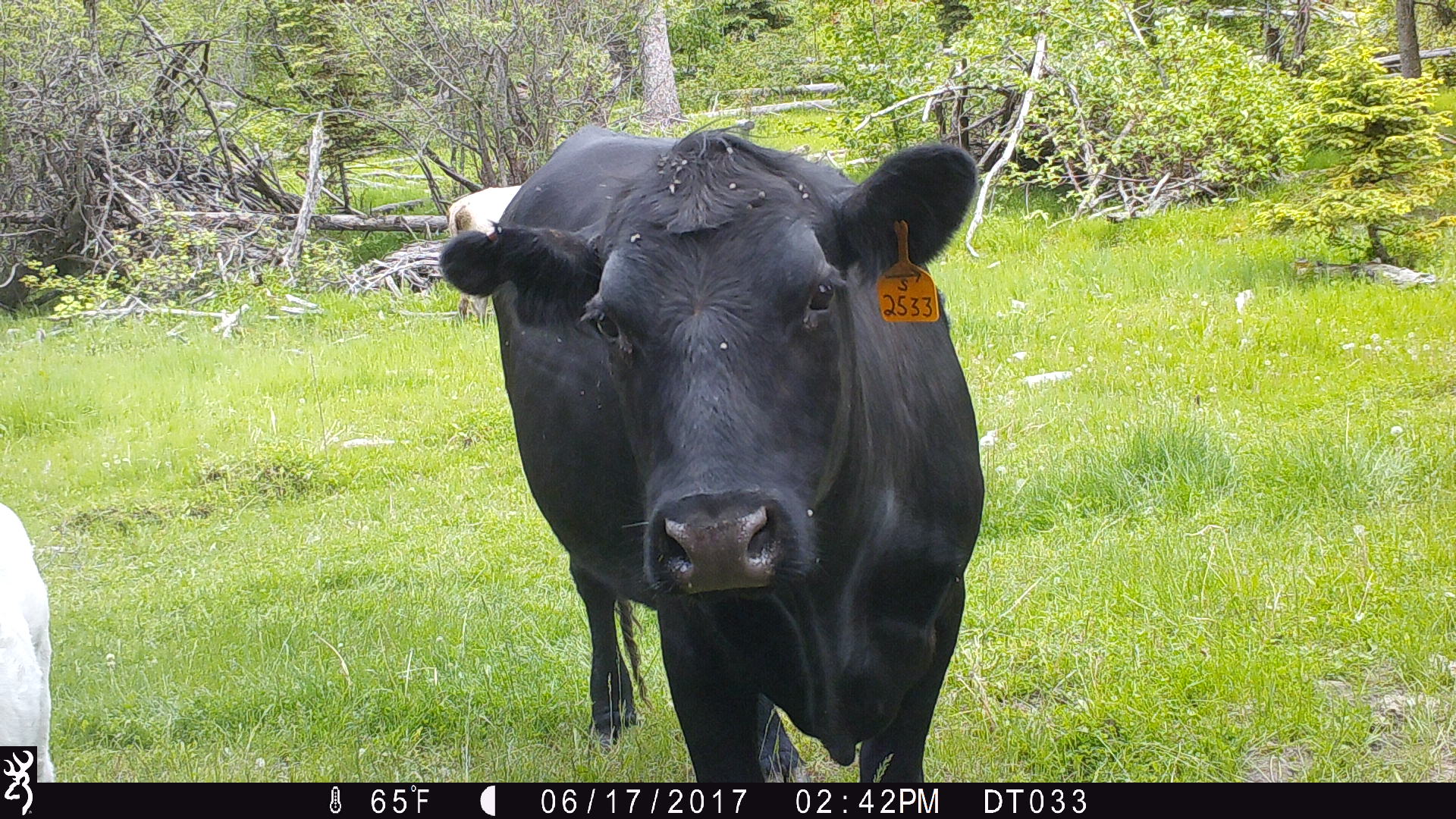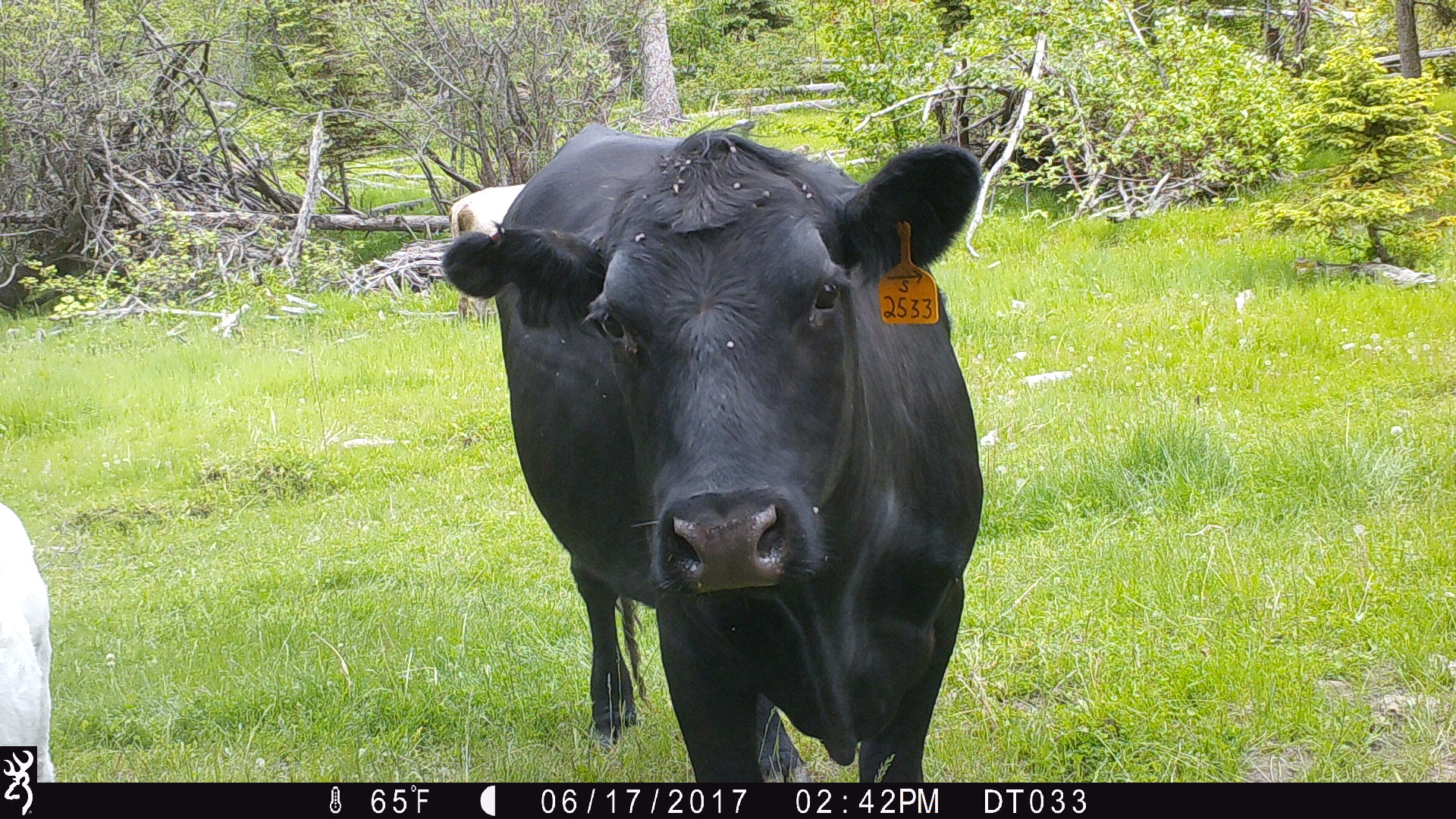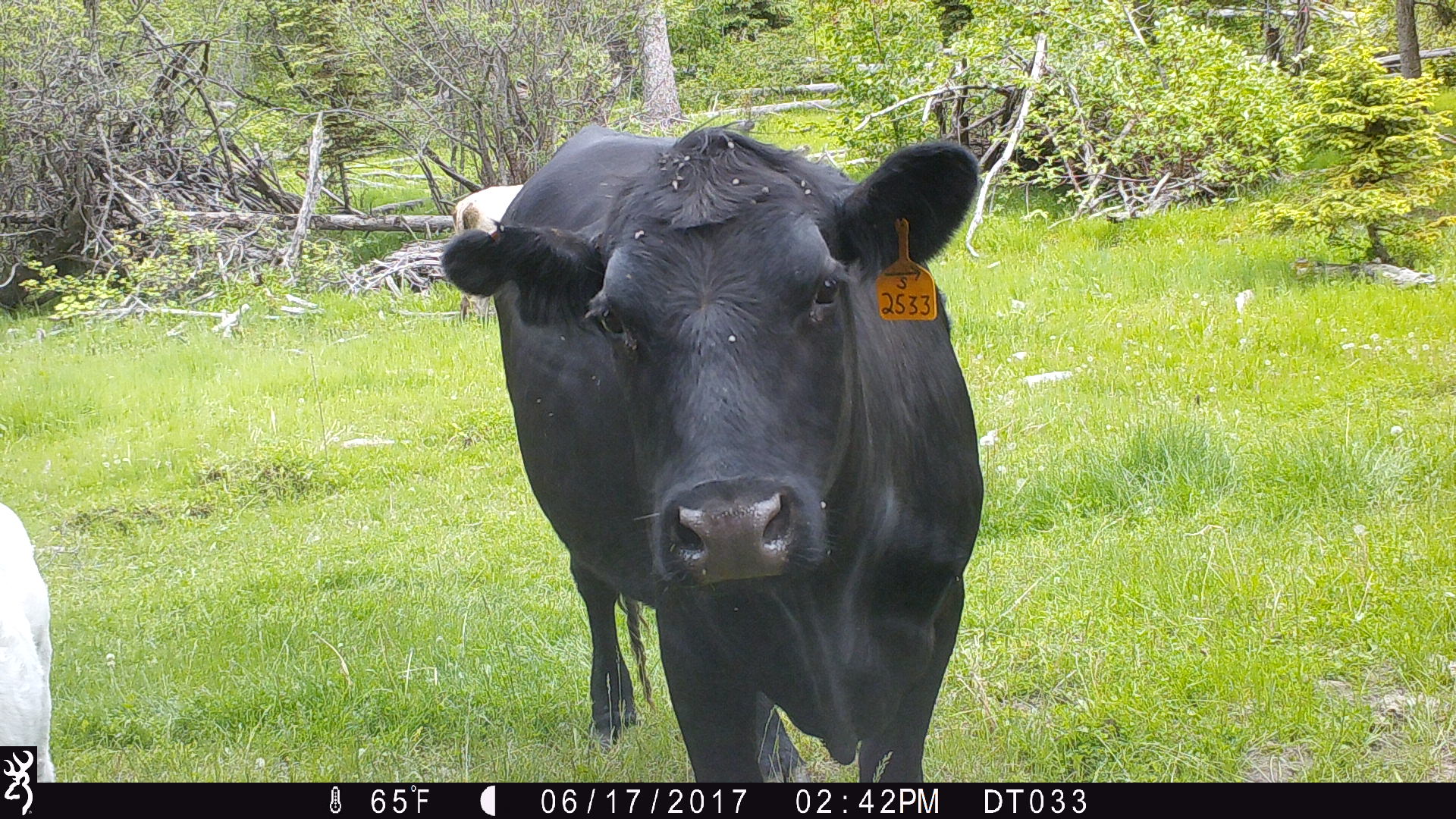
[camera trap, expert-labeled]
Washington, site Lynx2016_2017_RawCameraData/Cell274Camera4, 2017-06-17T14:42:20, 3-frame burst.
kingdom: Animalia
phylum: Chordata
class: Mammalia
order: Artiodactyla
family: Bovidae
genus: Bos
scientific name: Bos taurus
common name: domestic cattle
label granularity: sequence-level